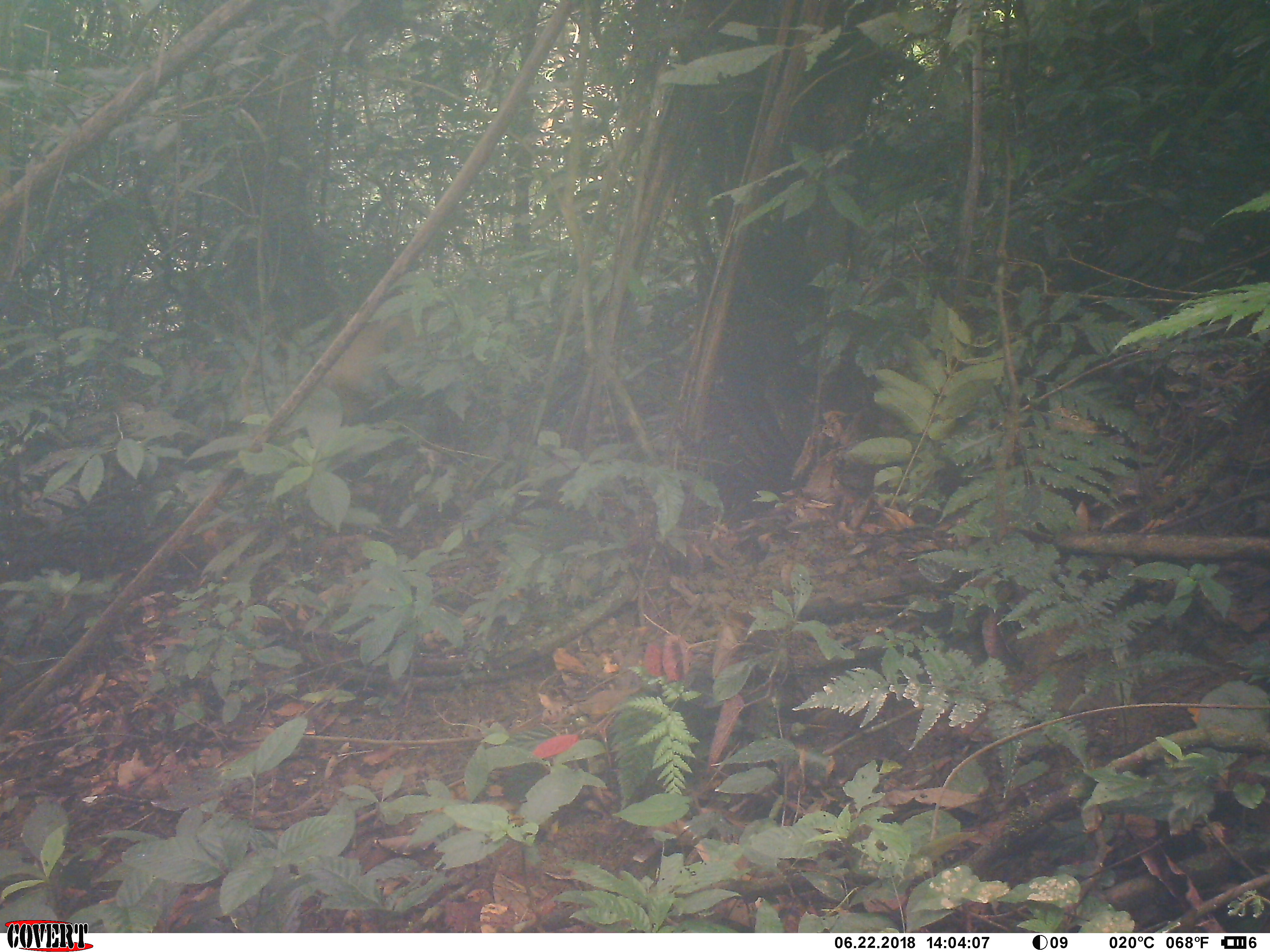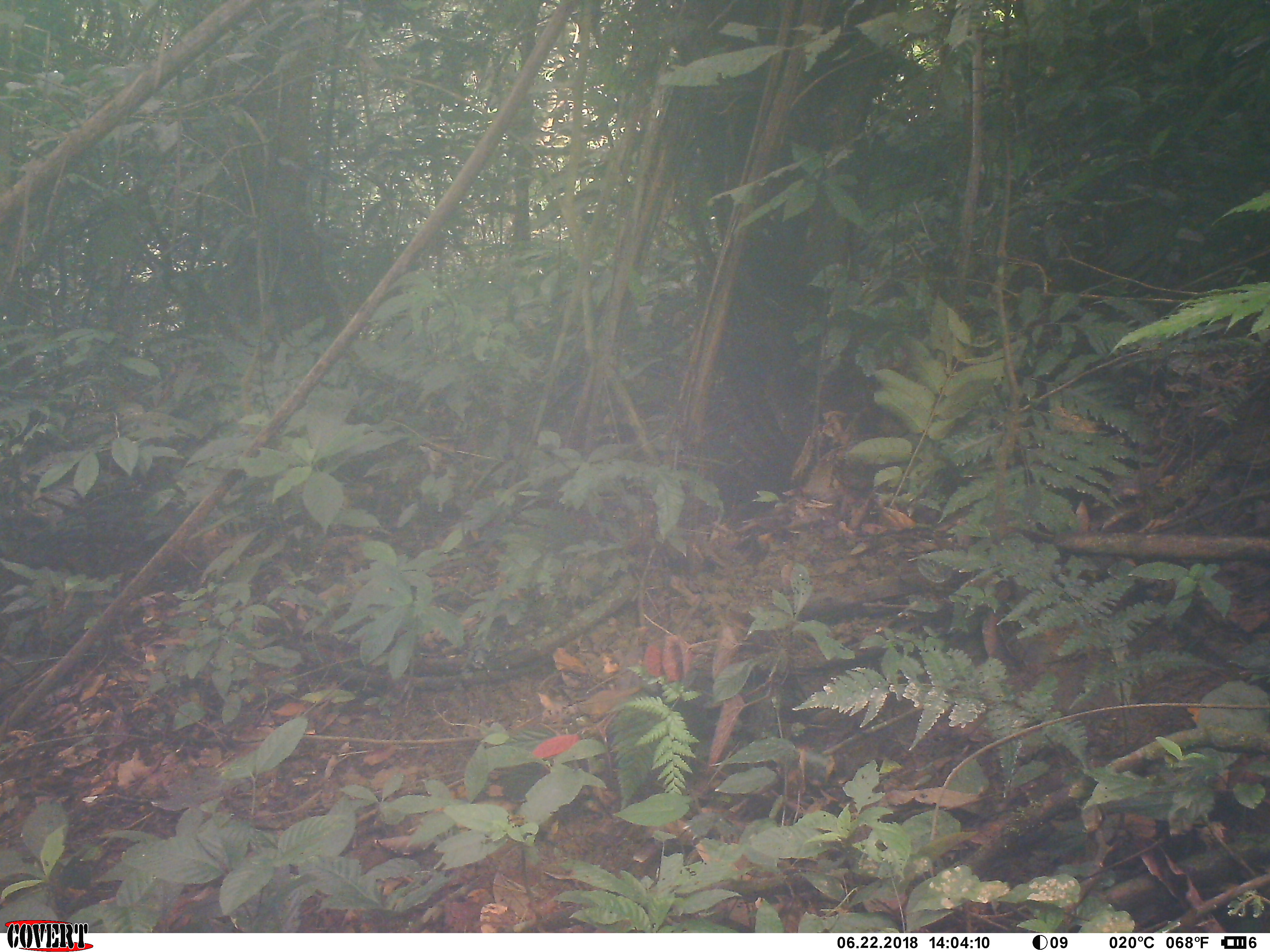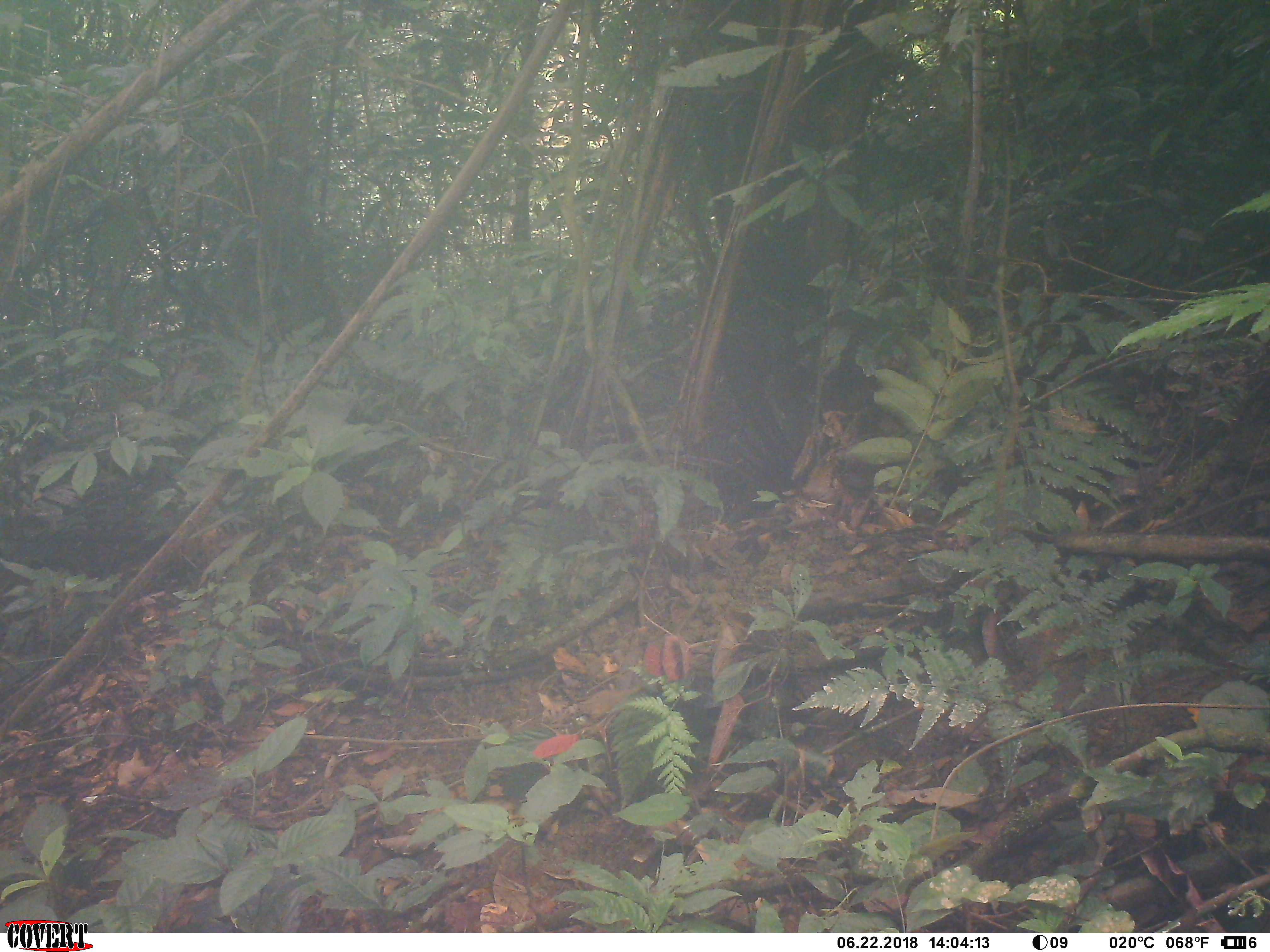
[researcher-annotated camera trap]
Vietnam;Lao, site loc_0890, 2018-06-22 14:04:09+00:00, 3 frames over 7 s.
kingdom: Animalia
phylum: Chordata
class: Mammalia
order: Artiodactyla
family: Suidae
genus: Sus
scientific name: Sus scrofa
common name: eurasian wild pig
Eurasian wild pig (Sus scrofa). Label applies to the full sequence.